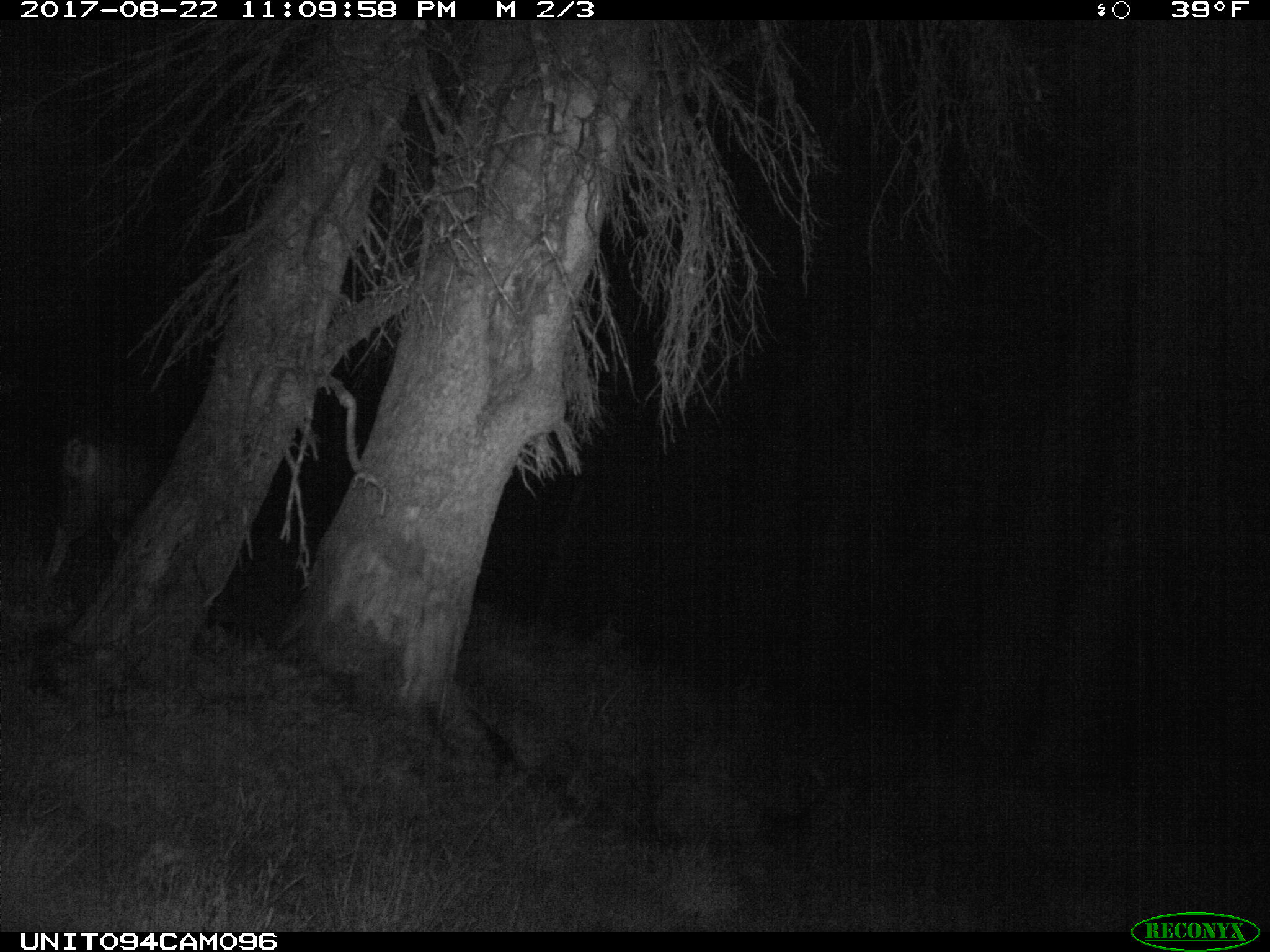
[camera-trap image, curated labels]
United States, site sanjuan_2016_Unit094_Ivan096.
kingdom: Animalia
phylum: Chordata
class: Mammalia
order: Artiodactyla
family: Cervidae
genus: Odocoileus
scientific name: Odocoileus hemionus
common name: mule deer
Odocoileus hemionus (mule deer).